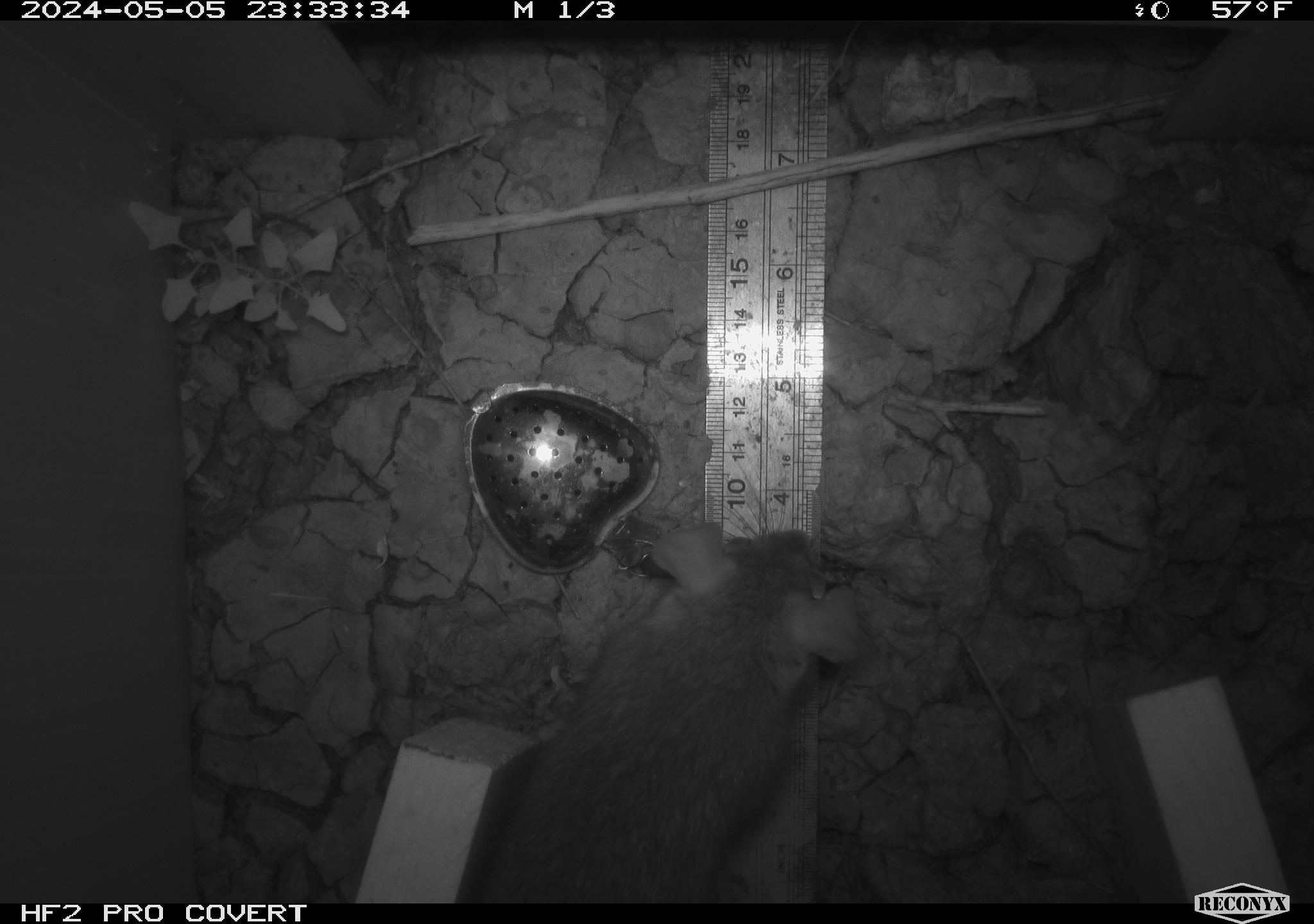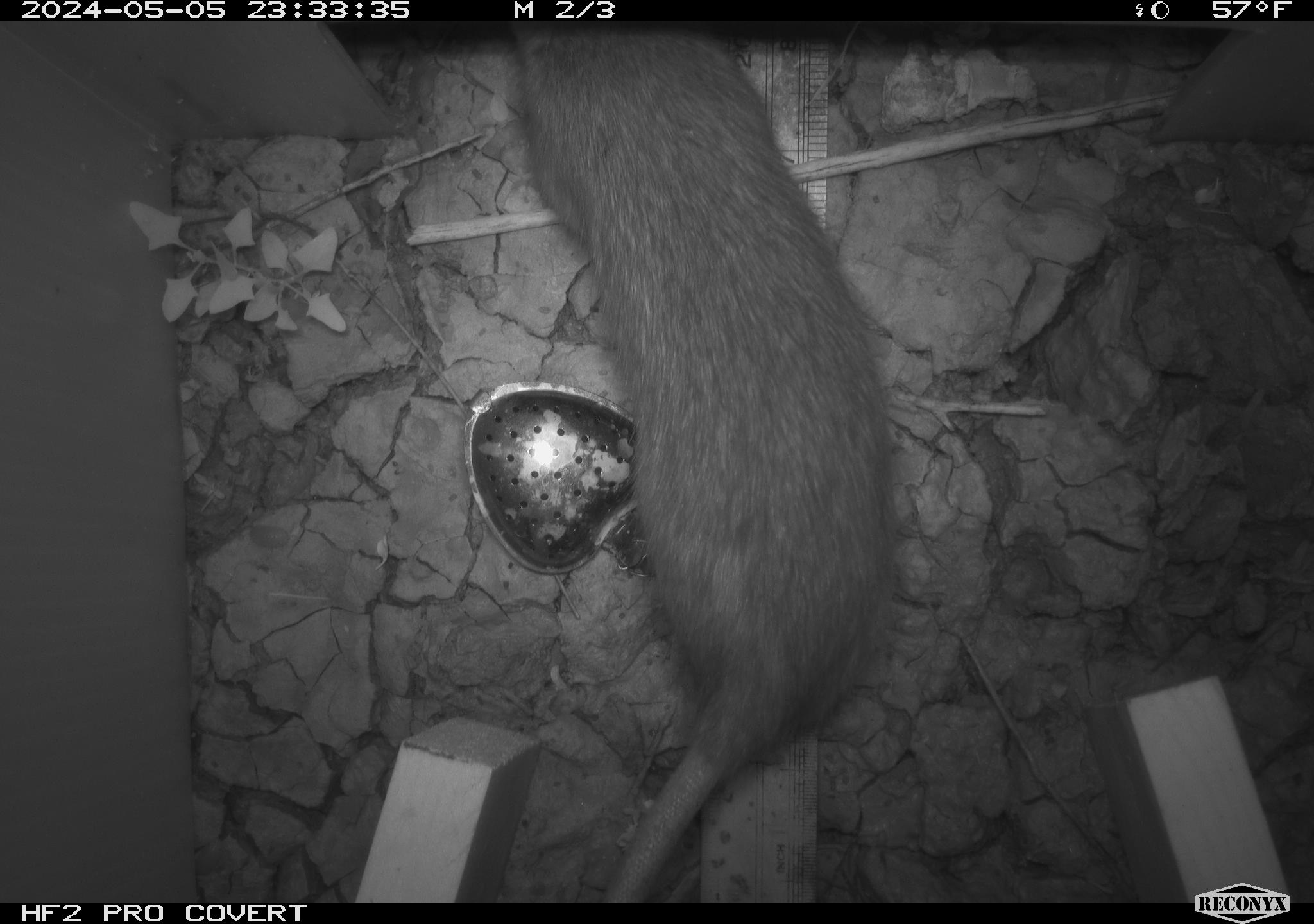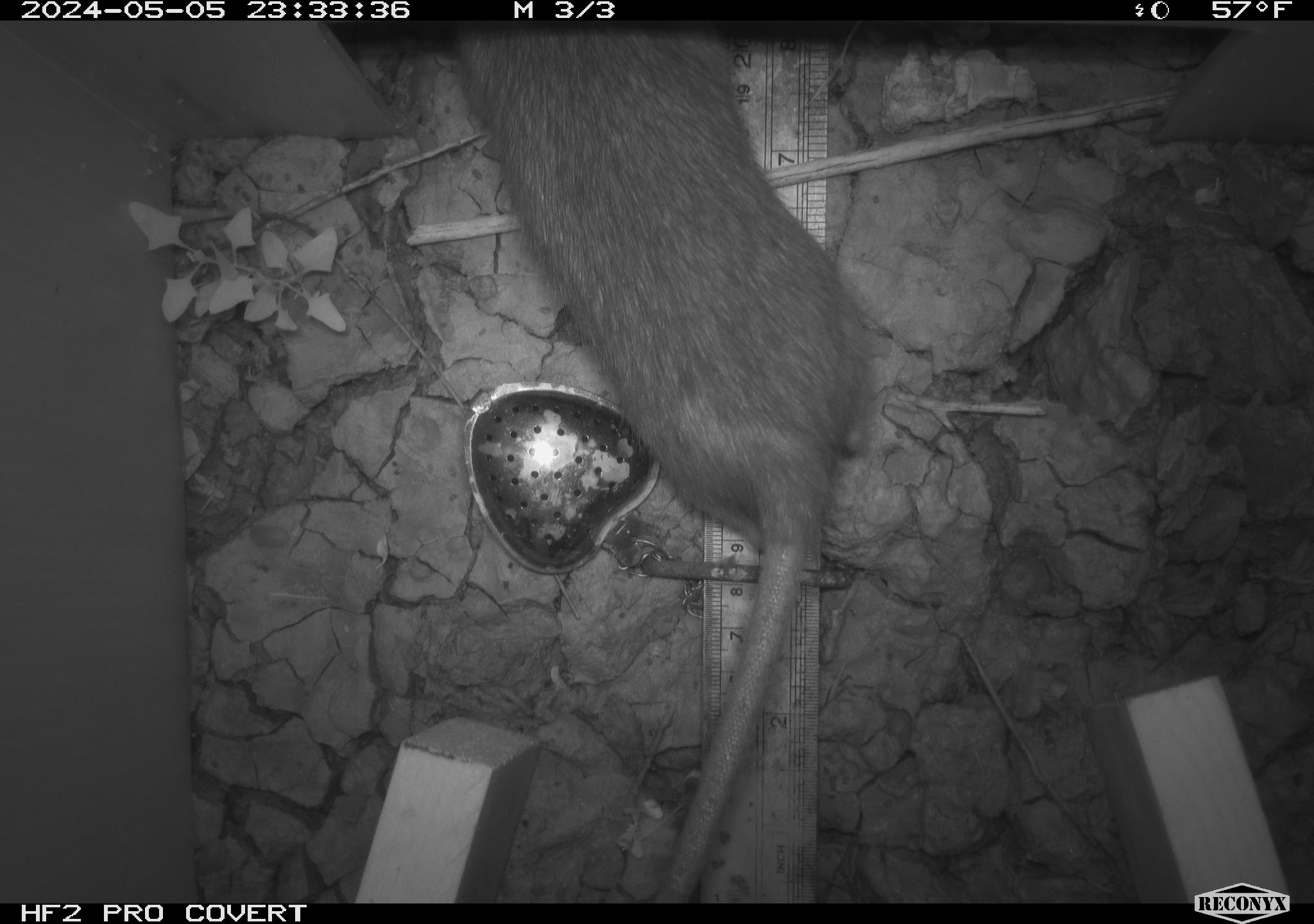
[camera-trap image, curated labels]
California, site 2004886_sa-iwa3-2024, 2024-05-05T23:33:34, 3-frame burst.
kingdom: Animalia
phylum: Chordata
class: Mammalia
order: Rodentia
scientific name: Rodentia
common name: woodrat or rat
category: woodrat or rat species